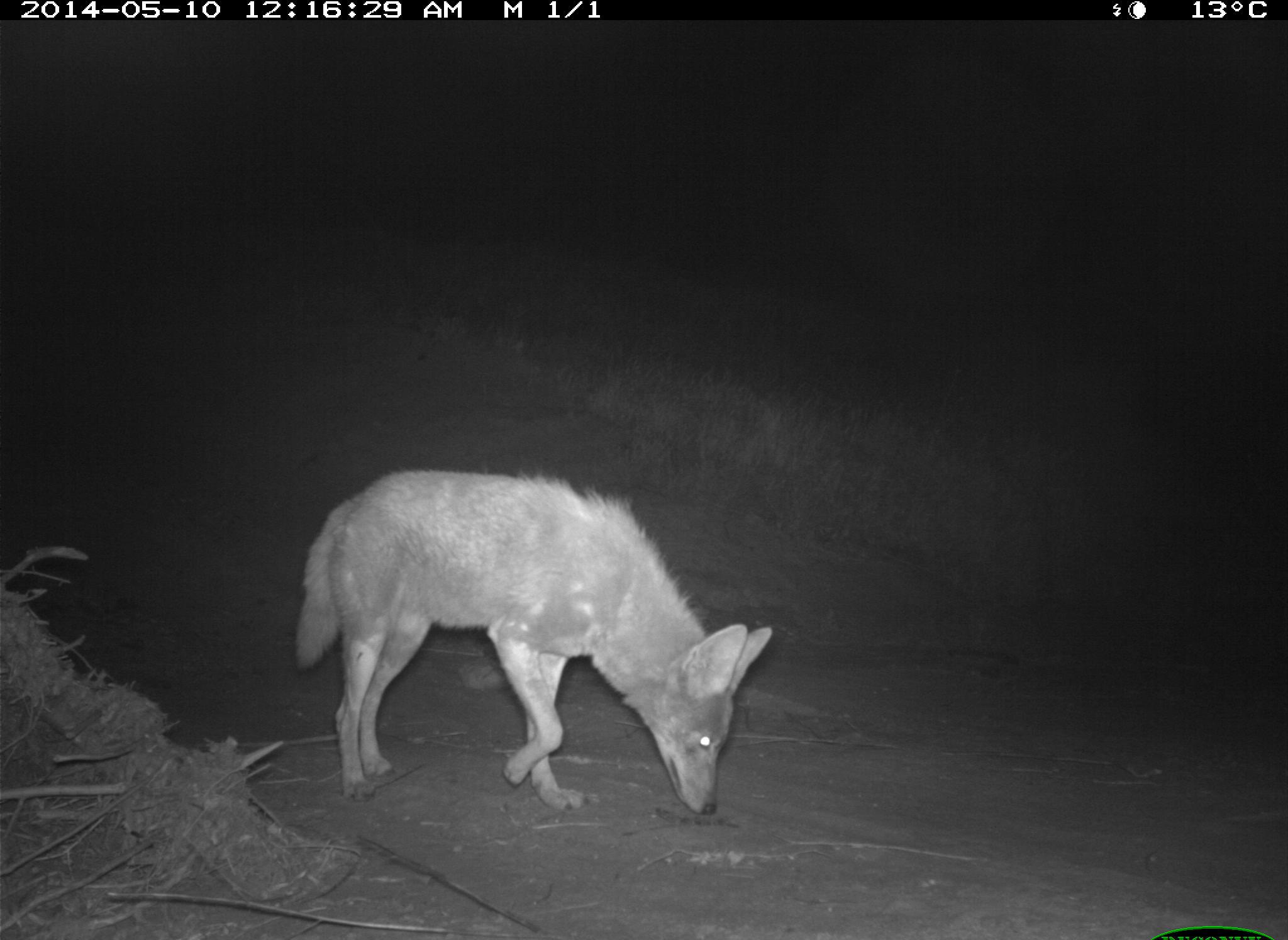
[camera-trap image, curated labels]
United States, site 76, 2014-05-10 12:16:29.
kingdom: Animalia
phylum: Chordata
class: Mammalia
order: Carnivora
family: Canidae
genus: Canis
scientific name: Canis latrans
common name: coyote